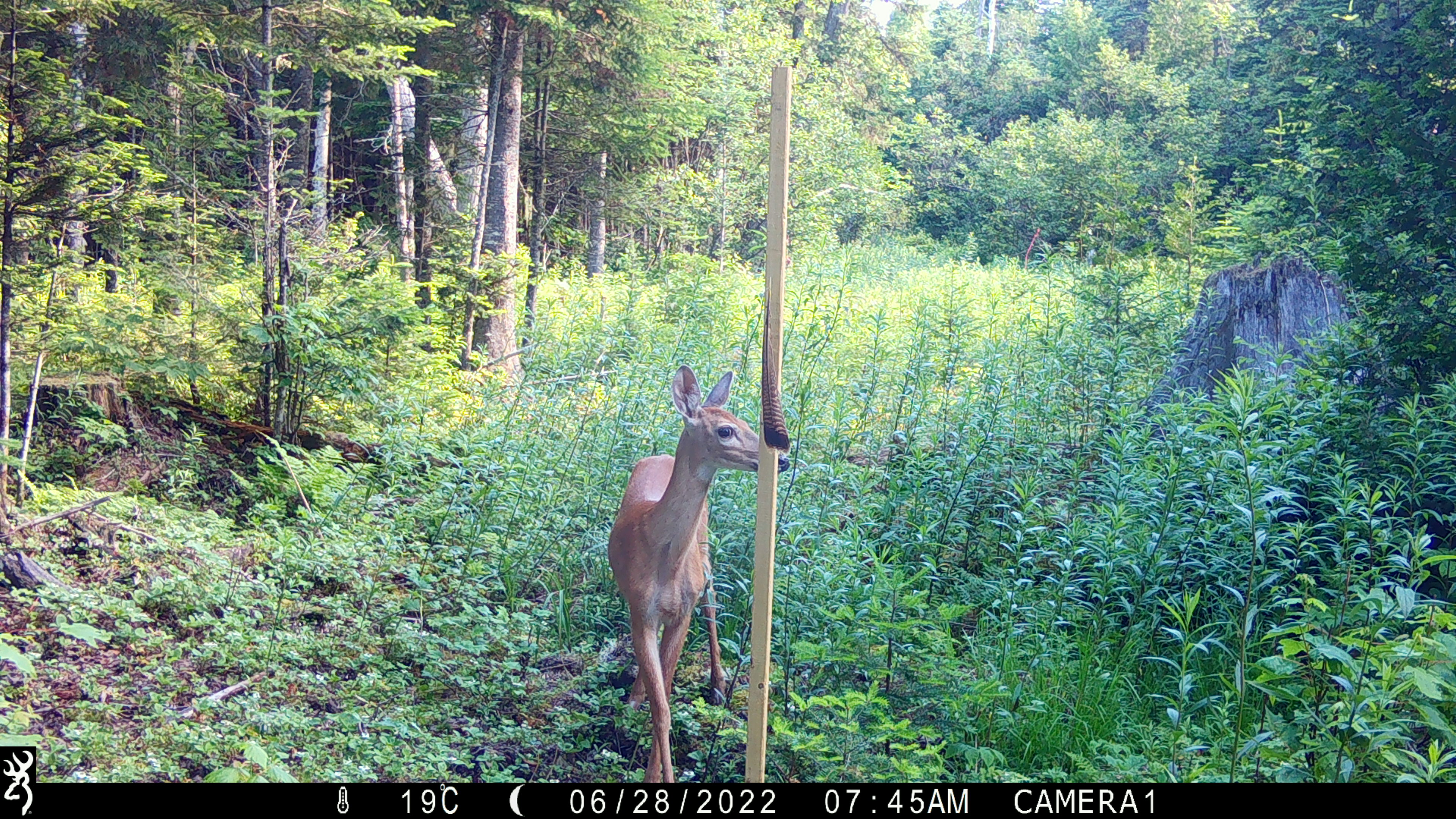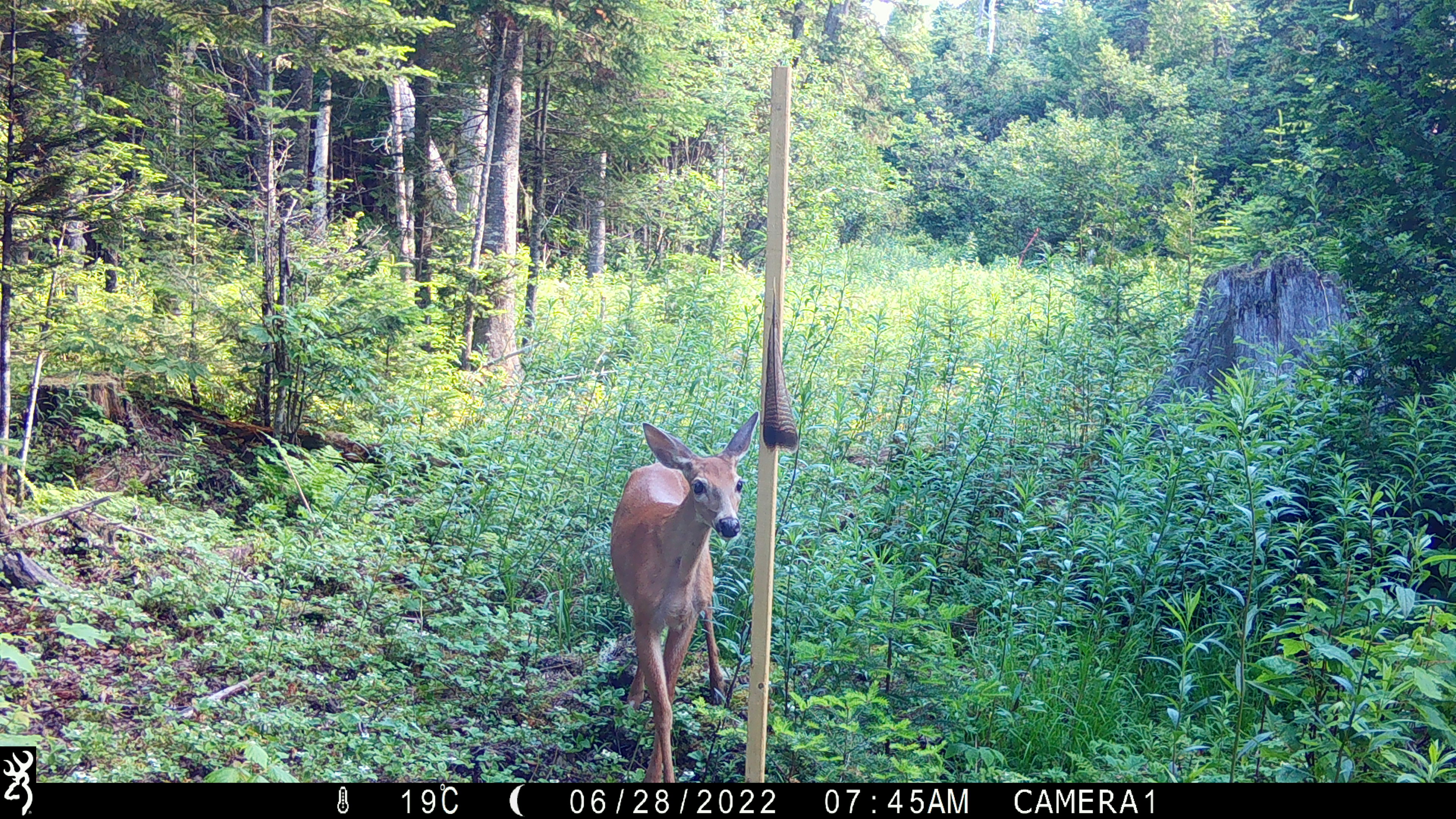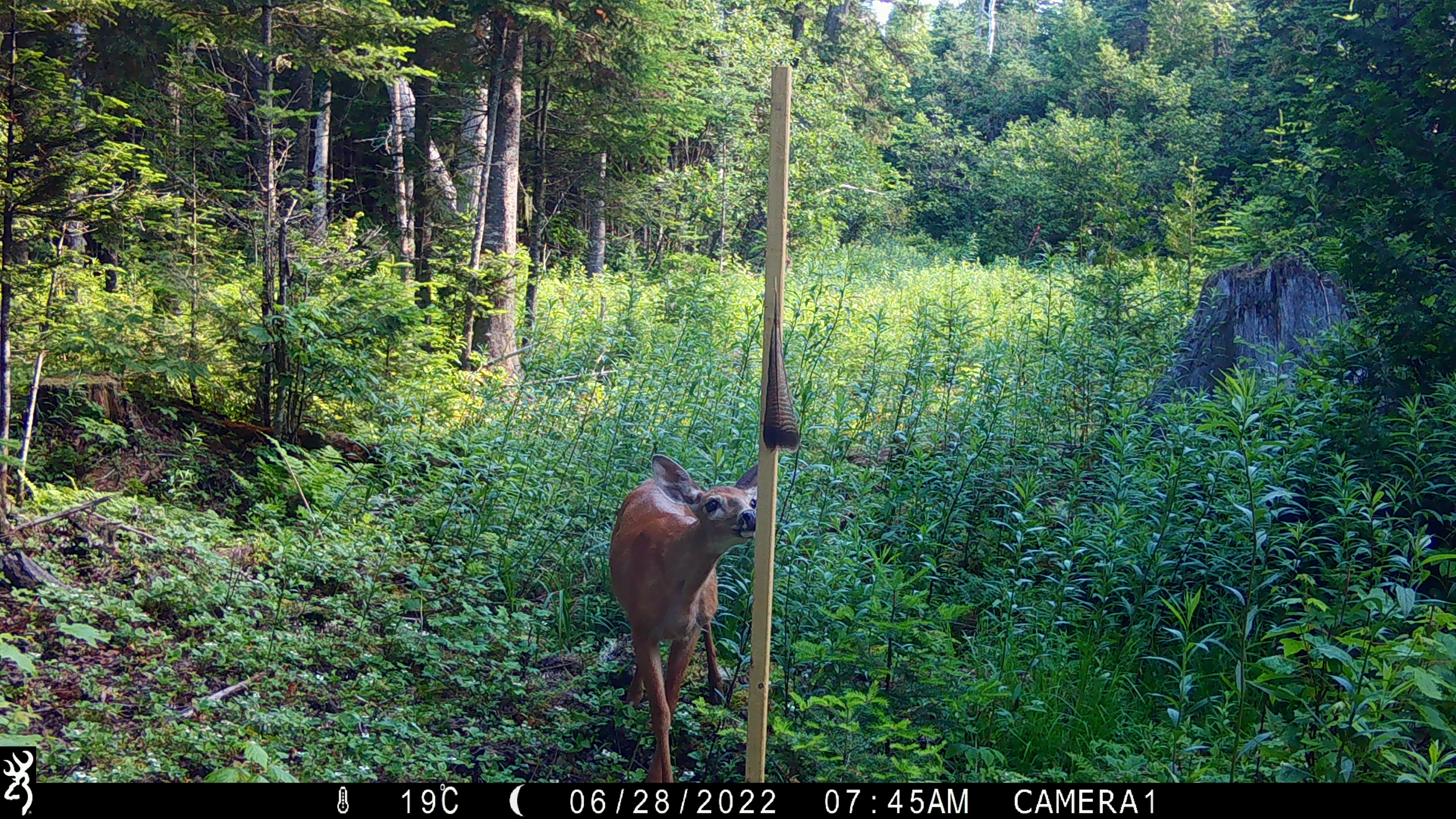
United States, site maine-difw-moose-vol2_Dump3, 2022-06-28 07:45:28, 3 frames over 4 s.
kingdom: Animalia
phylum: Chordata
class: Mammalia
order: Artiodactyla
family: Cervidae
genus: Odocoileus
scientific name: Odocoileus virginianus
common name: white-tailed deer